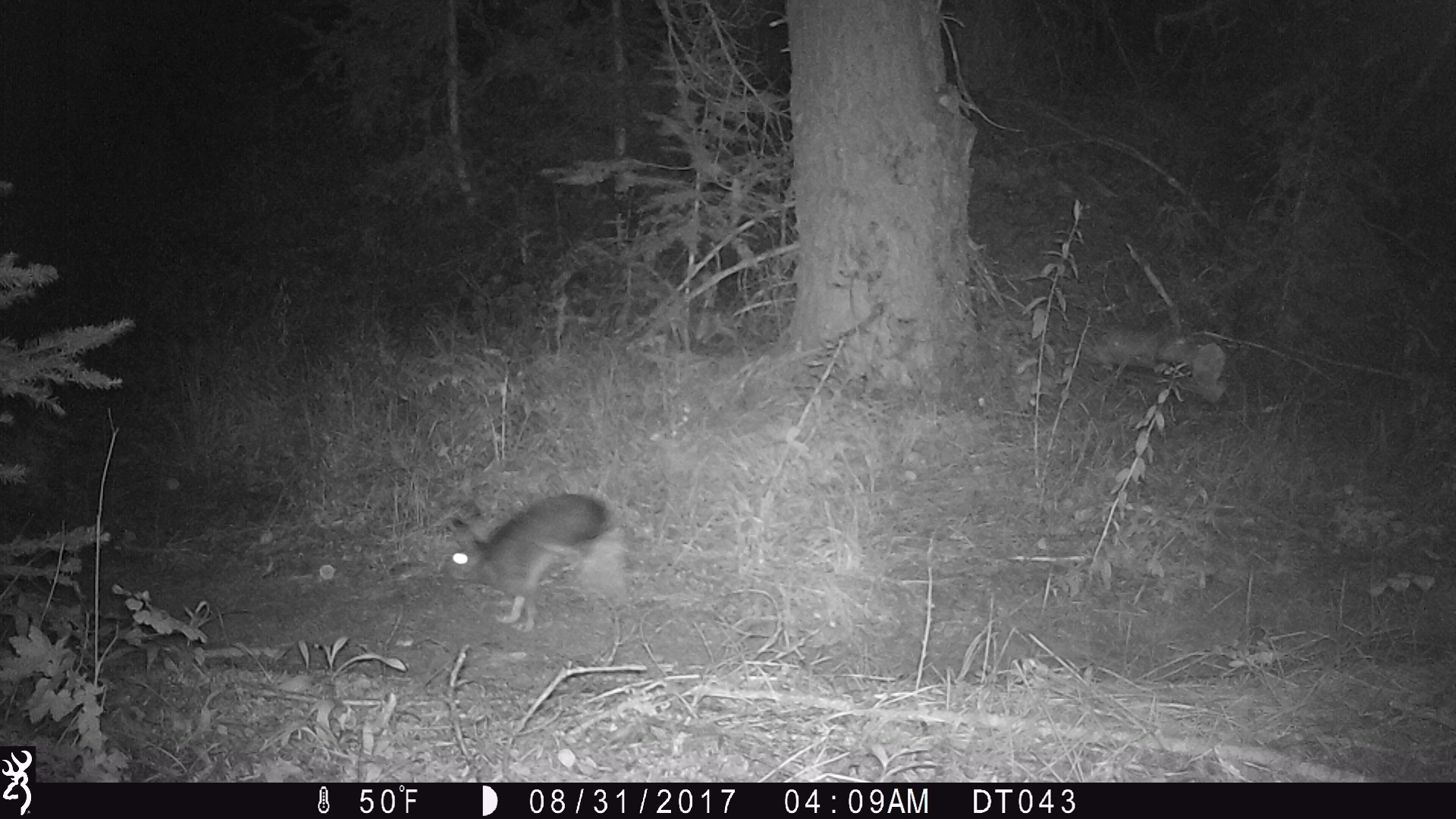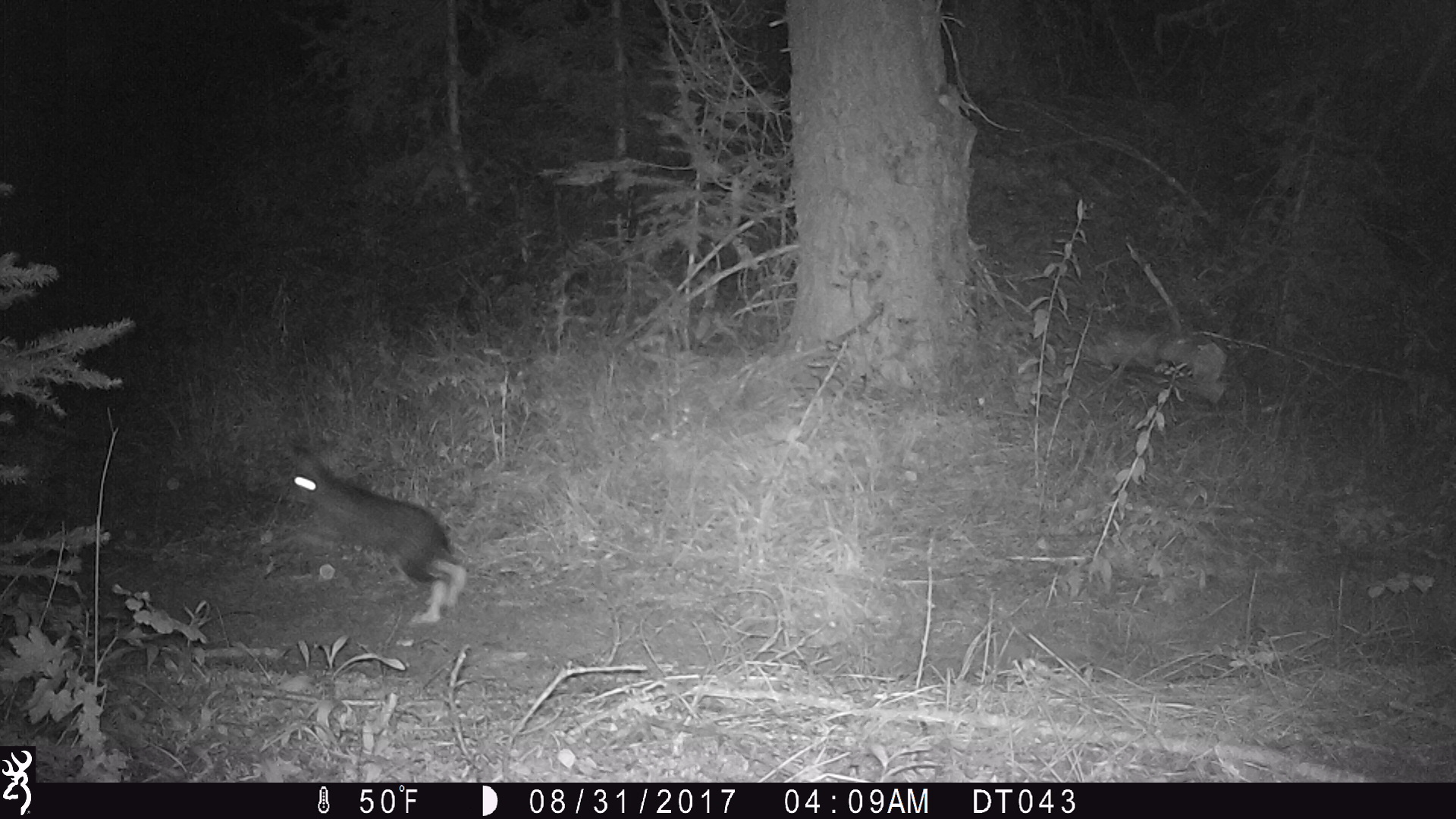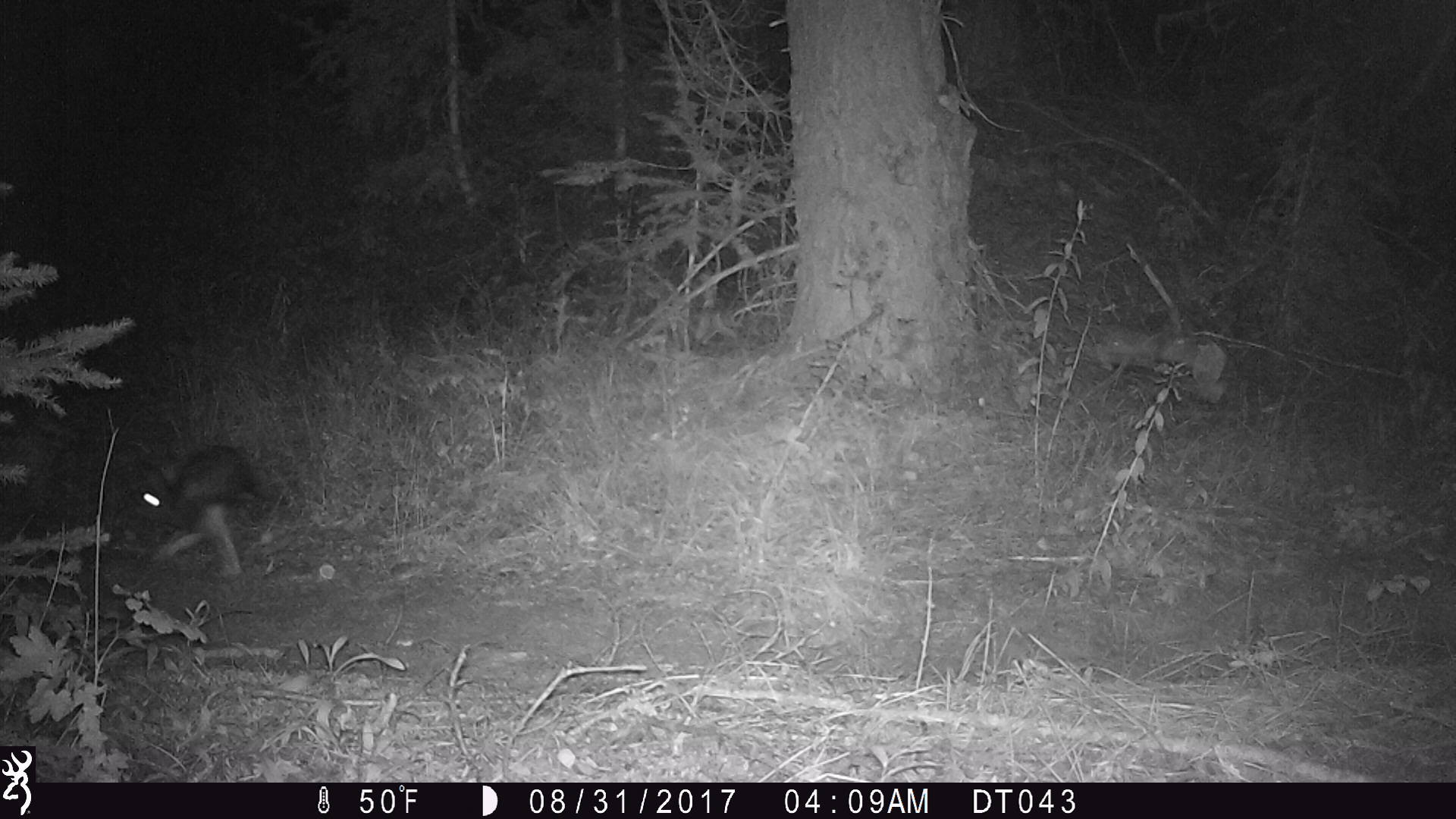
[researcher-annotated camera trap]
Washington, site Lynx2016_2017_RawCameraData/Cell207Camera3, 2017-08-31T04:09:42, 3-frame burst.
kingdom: Animalia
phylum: Chordata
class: Mammalia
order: Lagomorpha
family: Leporidae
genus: Lepus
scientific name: Lepus americanus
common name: snowshoe hare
Lepus americanus (snowshoe hare). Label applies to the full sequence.